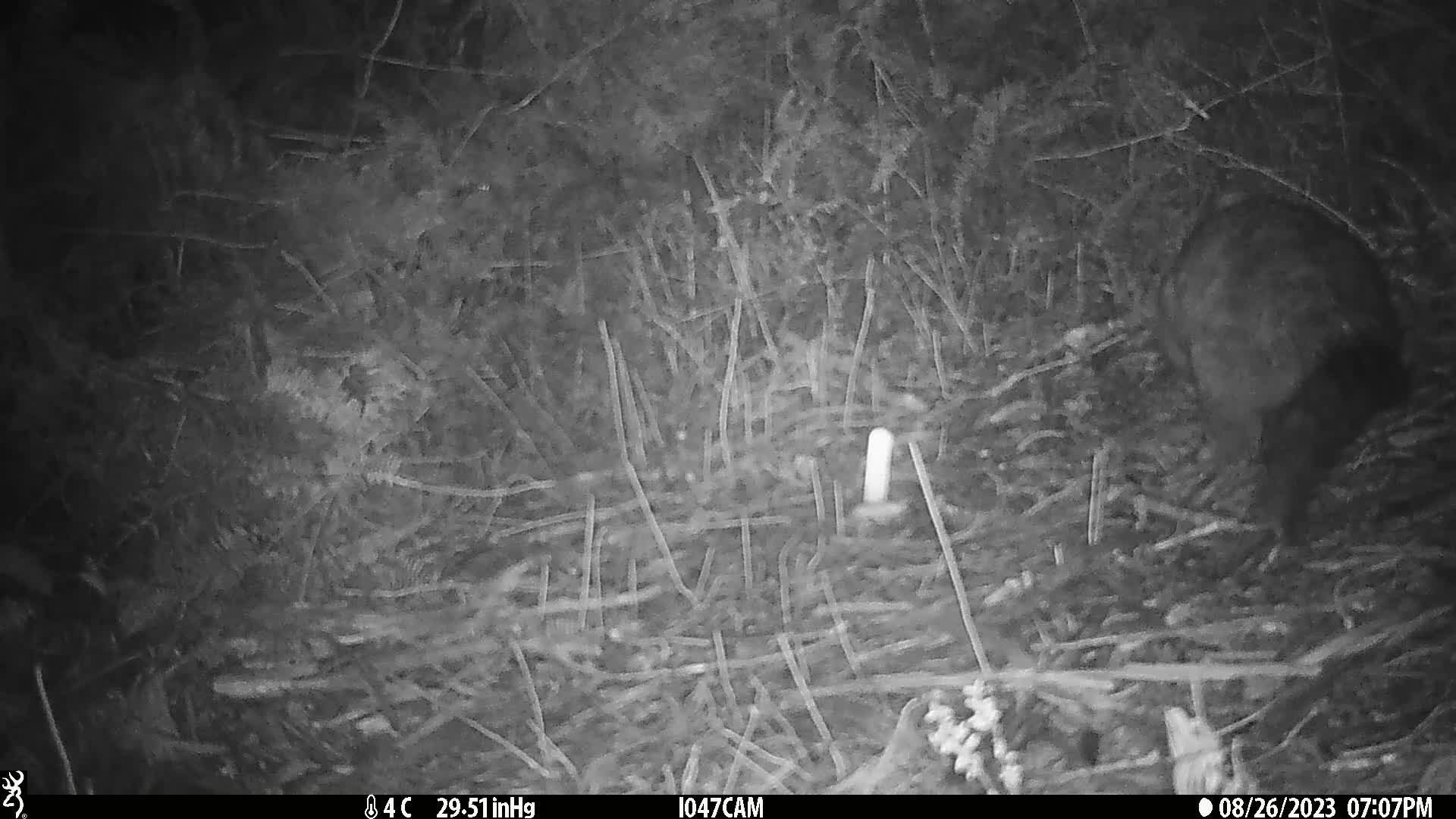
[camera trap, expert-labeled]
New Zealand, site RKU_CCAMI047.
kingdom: Animalia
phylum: Chordata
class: Mammalia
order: Diprotodontia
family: Phalangeridae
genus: Trichosurus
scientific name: Trichosurus vulpecula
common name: common brushtail possum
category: possum